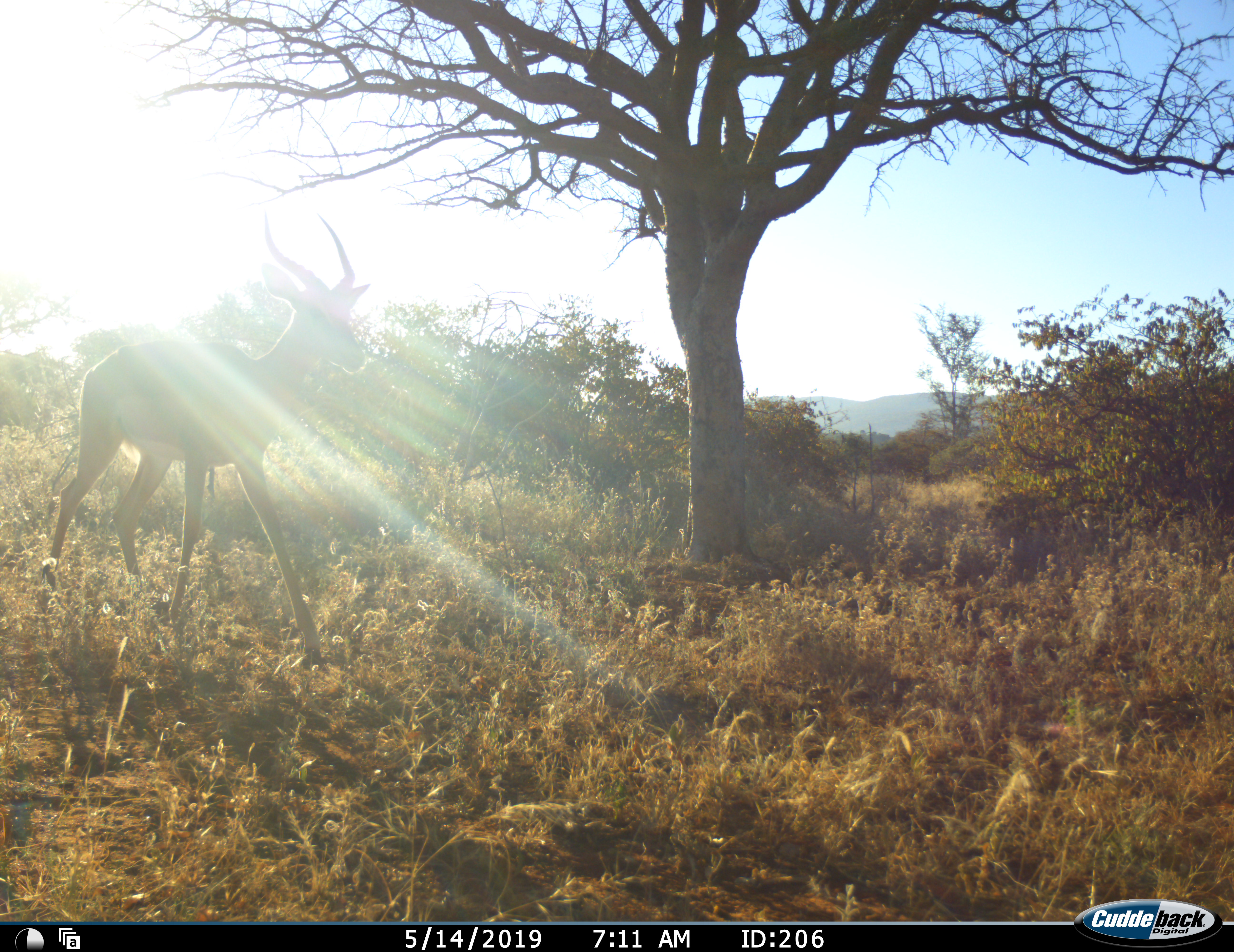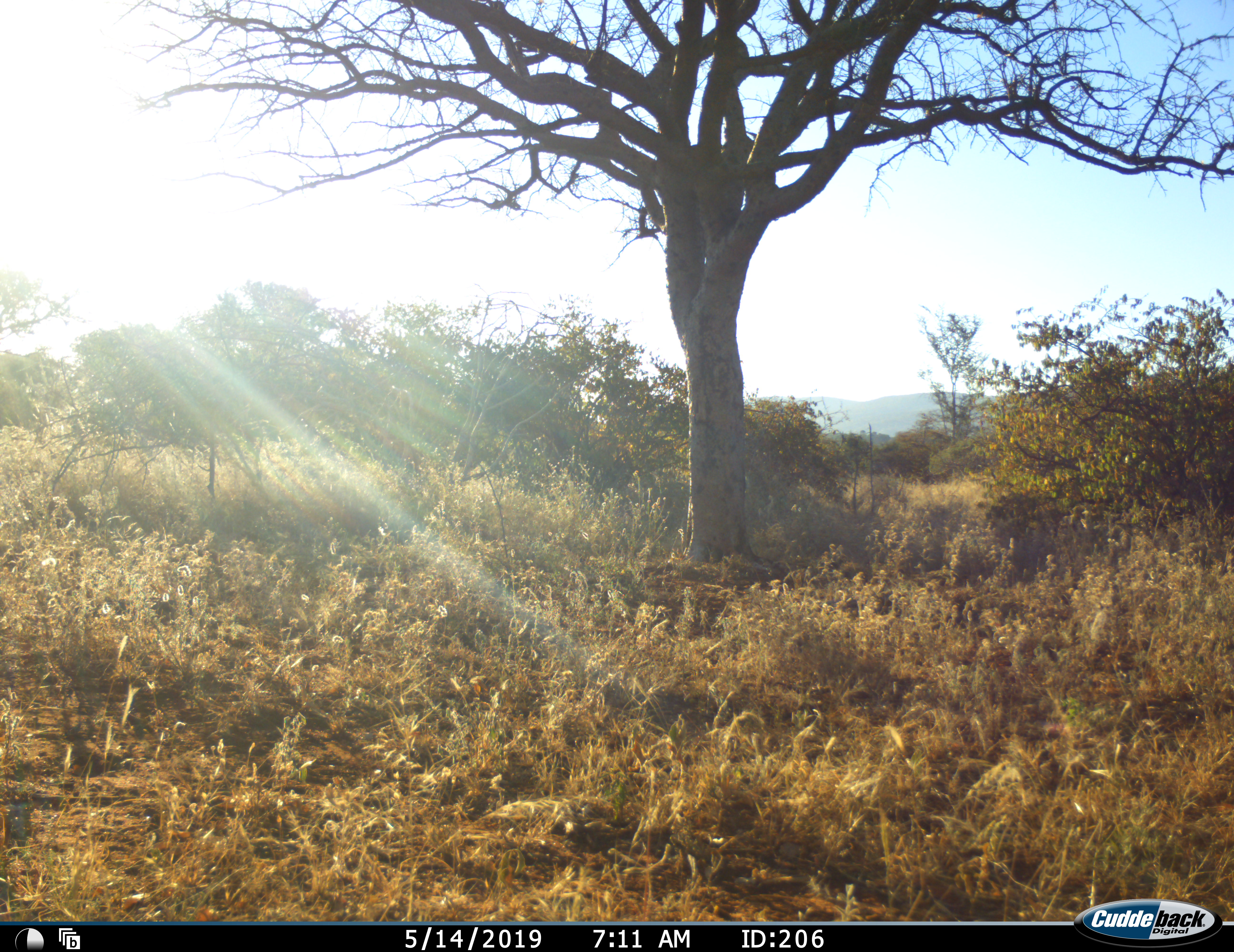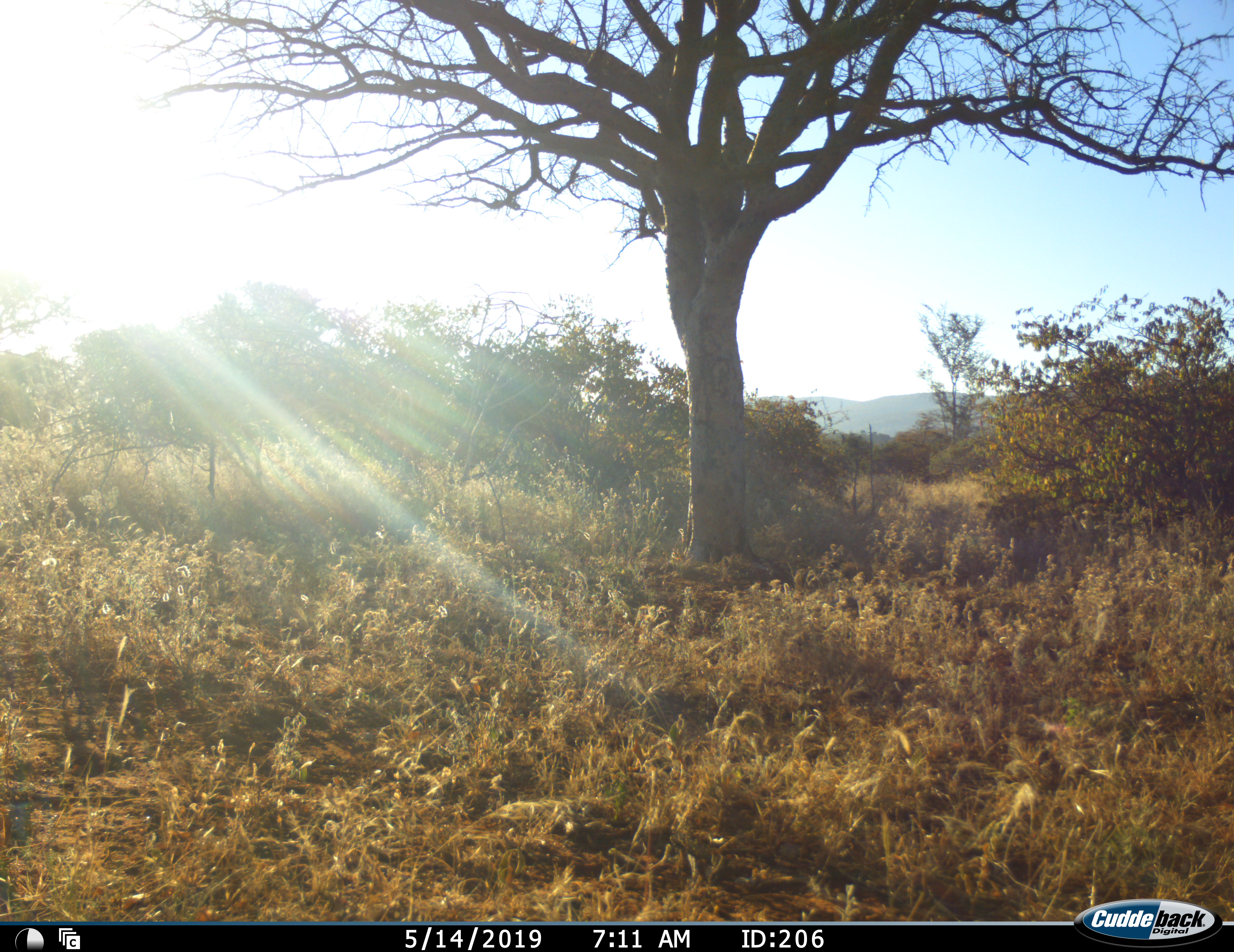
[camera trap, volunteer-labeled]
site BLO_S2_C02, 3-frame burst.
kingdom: Animalia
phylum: Chordata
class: Mammalia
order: Artiodactyla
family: Bovidae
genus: Aepyceros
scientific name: Aepyceros melampus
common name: impala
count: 1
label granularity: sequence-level